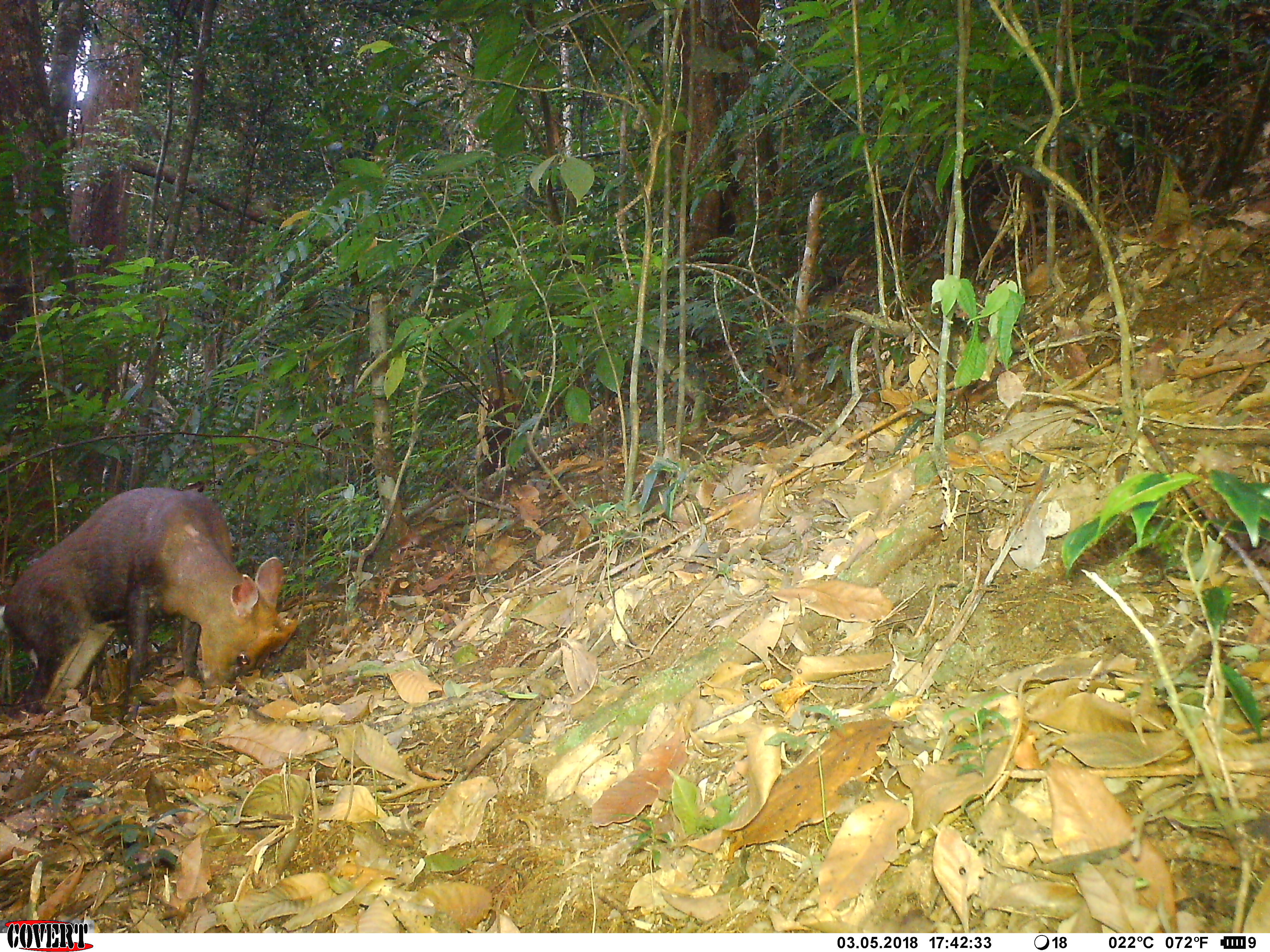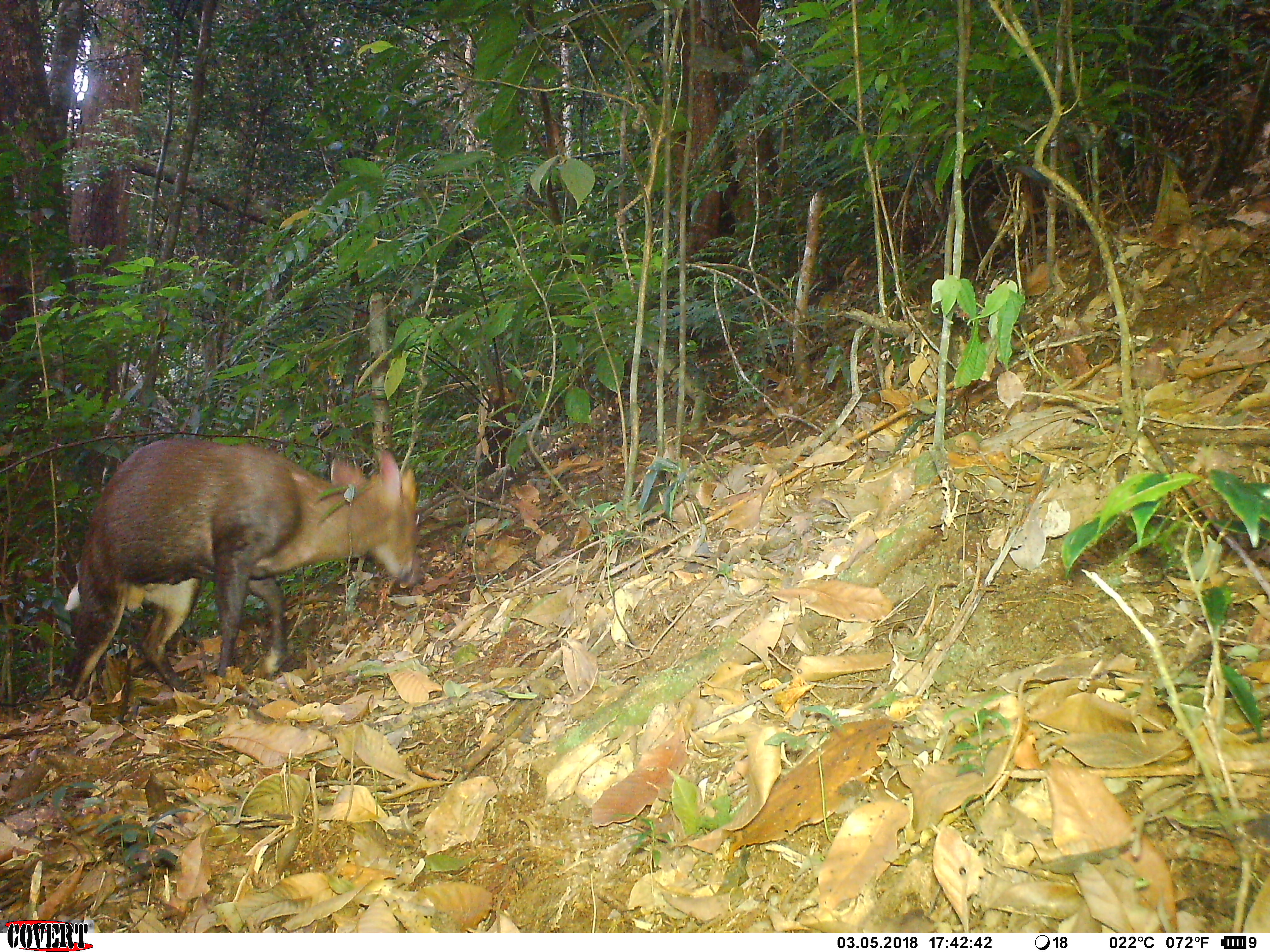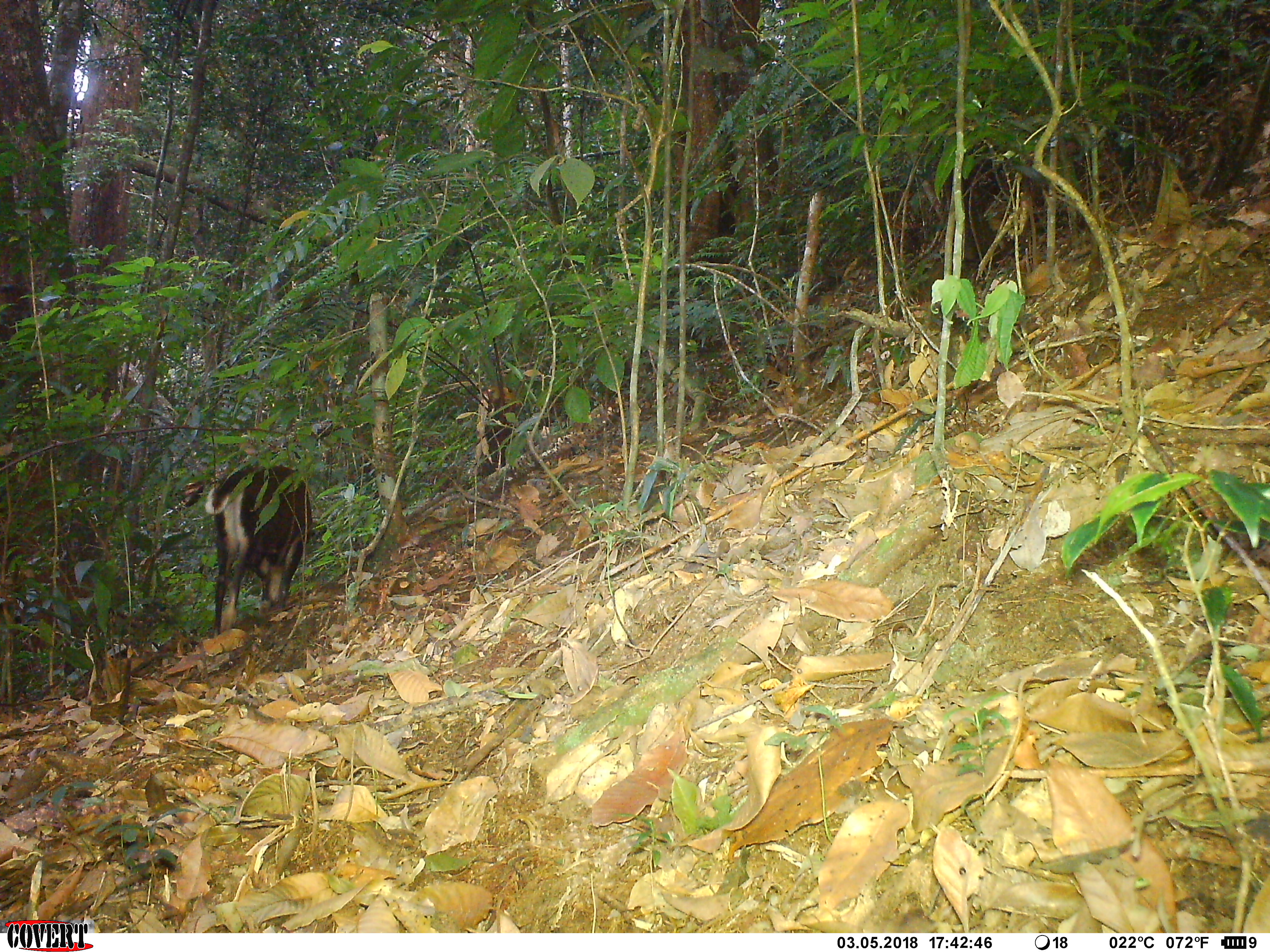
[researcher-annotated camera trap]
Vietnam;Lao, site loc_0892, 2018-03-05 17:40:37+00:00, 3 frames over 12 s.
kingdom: Animalia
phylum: Chordata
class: Mammalia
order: Artiodactyla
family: Cervidae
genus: Muntiacus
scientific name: Muntiacus rooseveltorum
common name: roosevelt's muntjac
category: roosevelts muntjac group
Roosevelts muntjac group (roosevelt's muntjac) (Muntiacus rooseveltorum). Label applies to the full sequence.